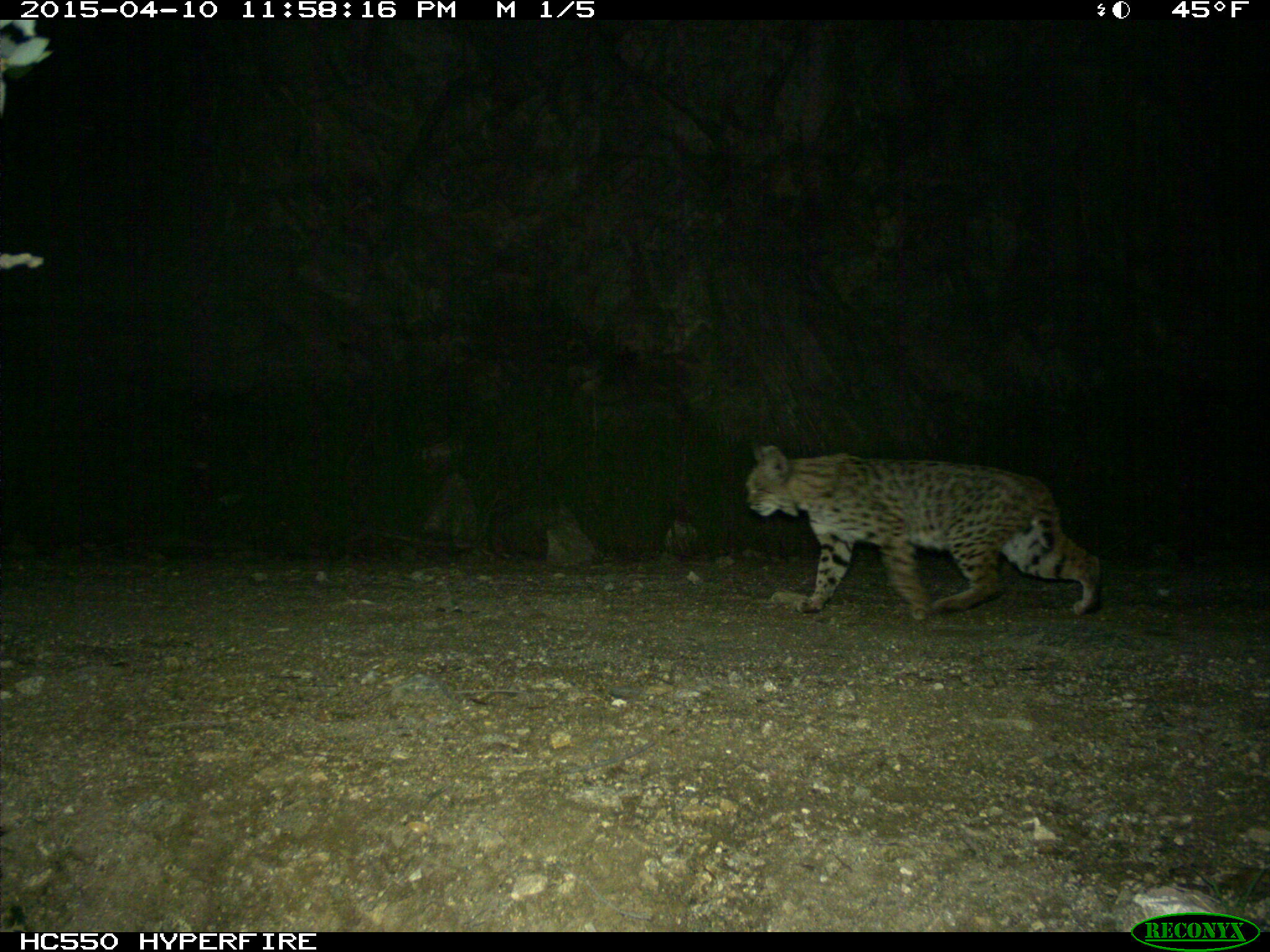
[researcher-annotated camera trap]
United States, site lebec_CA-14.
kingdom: Animalia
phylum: Chordata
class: Mammalia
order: Carnivora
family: Felidae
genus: Lynx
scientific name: Lynx rufus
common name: bobcat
Lynx rufus (bobcat).